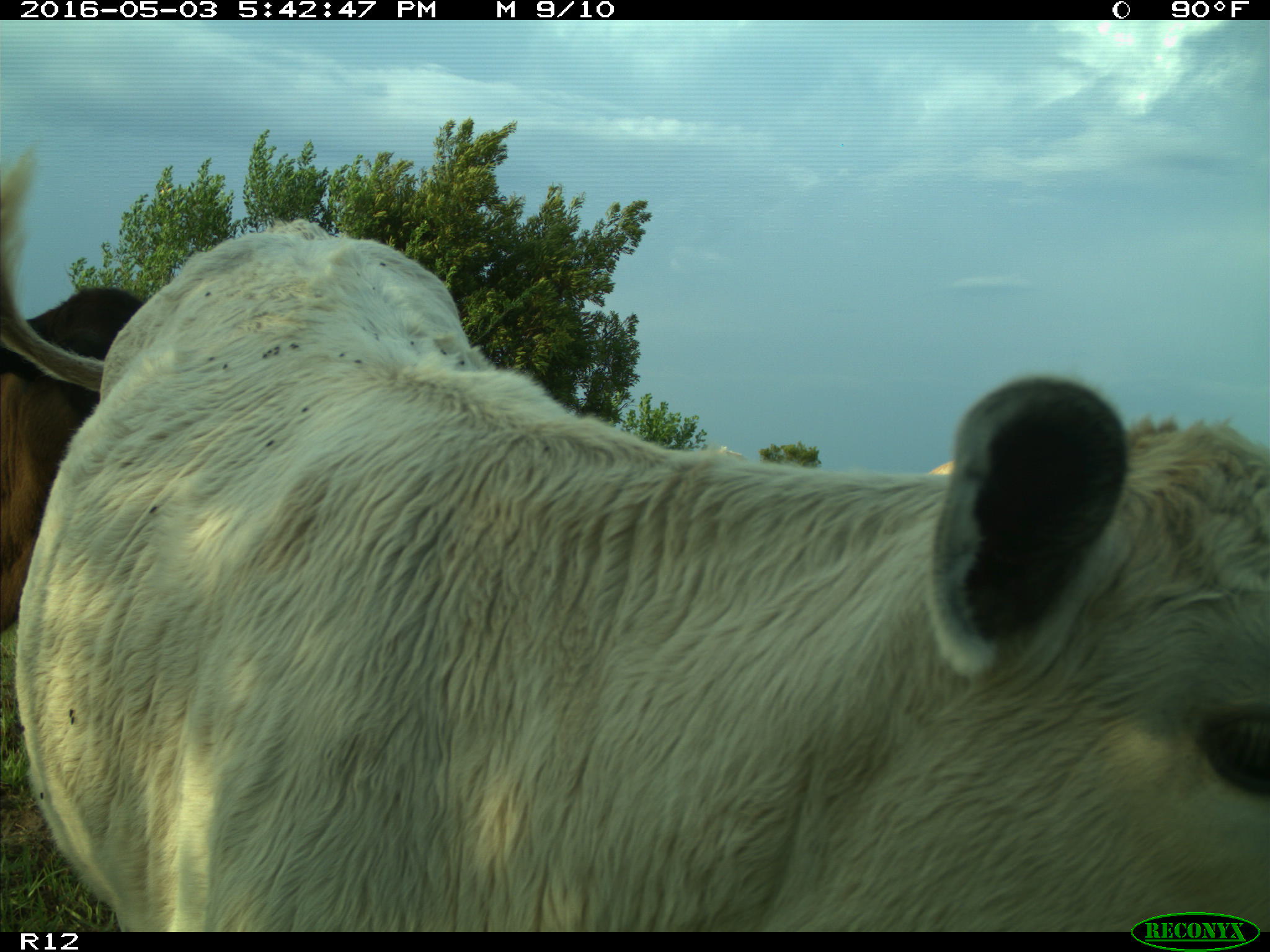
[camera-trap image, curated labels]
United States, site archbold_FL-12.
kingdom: Animalia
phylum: Chordata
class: Mammalia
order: Artiodactyla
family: Bovidae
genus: Bos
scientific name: Bos taurus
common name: domestic cow